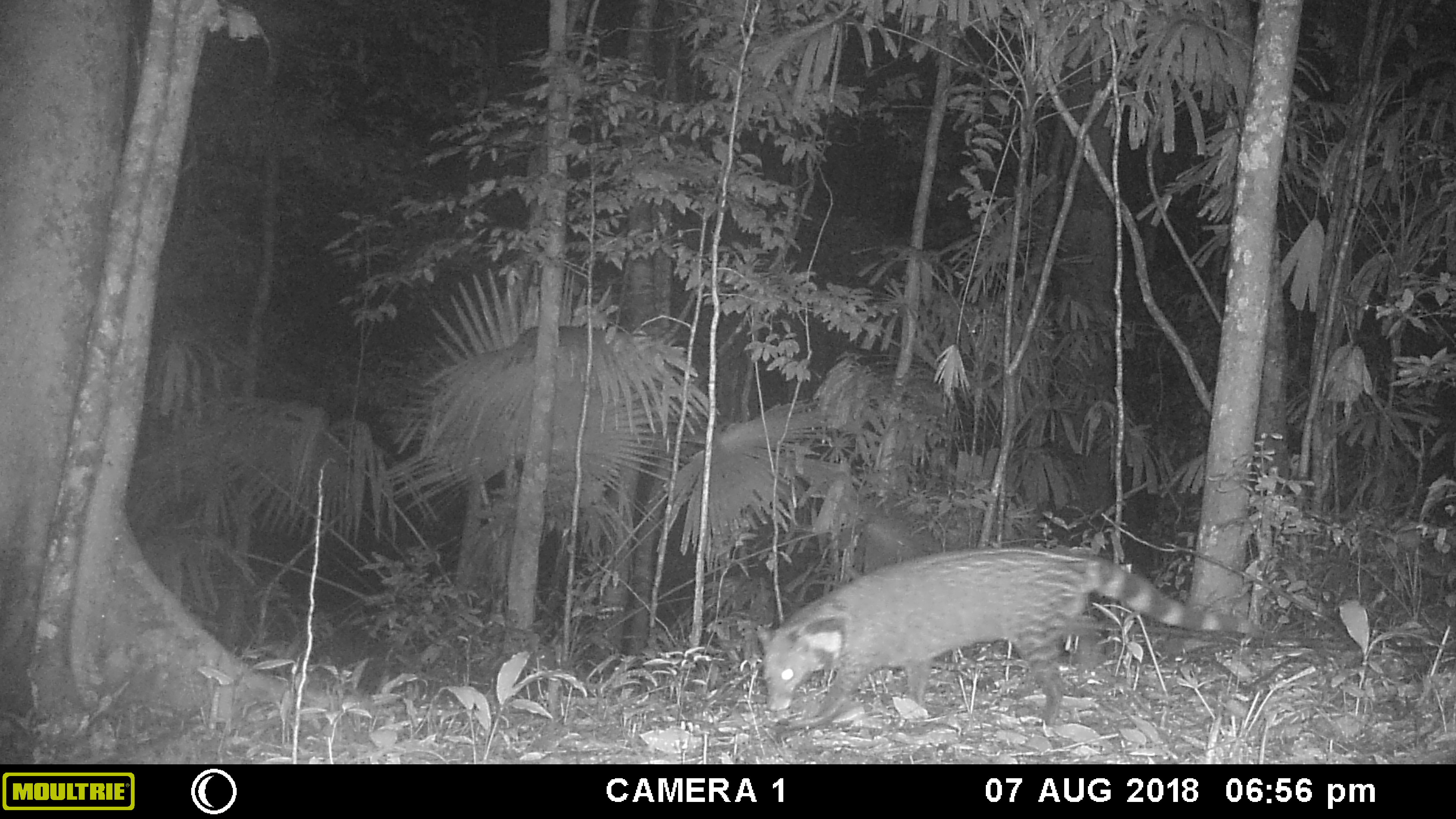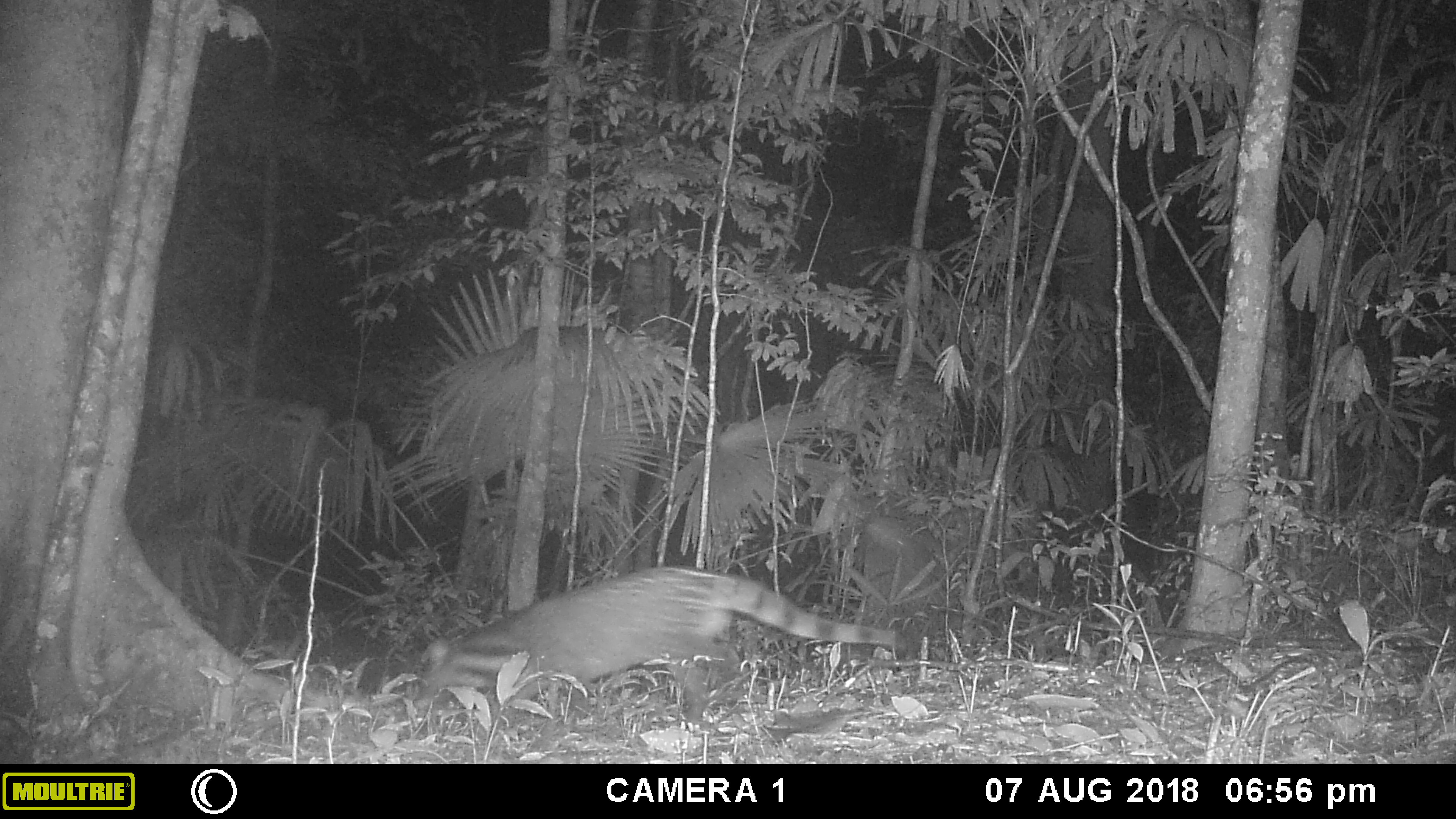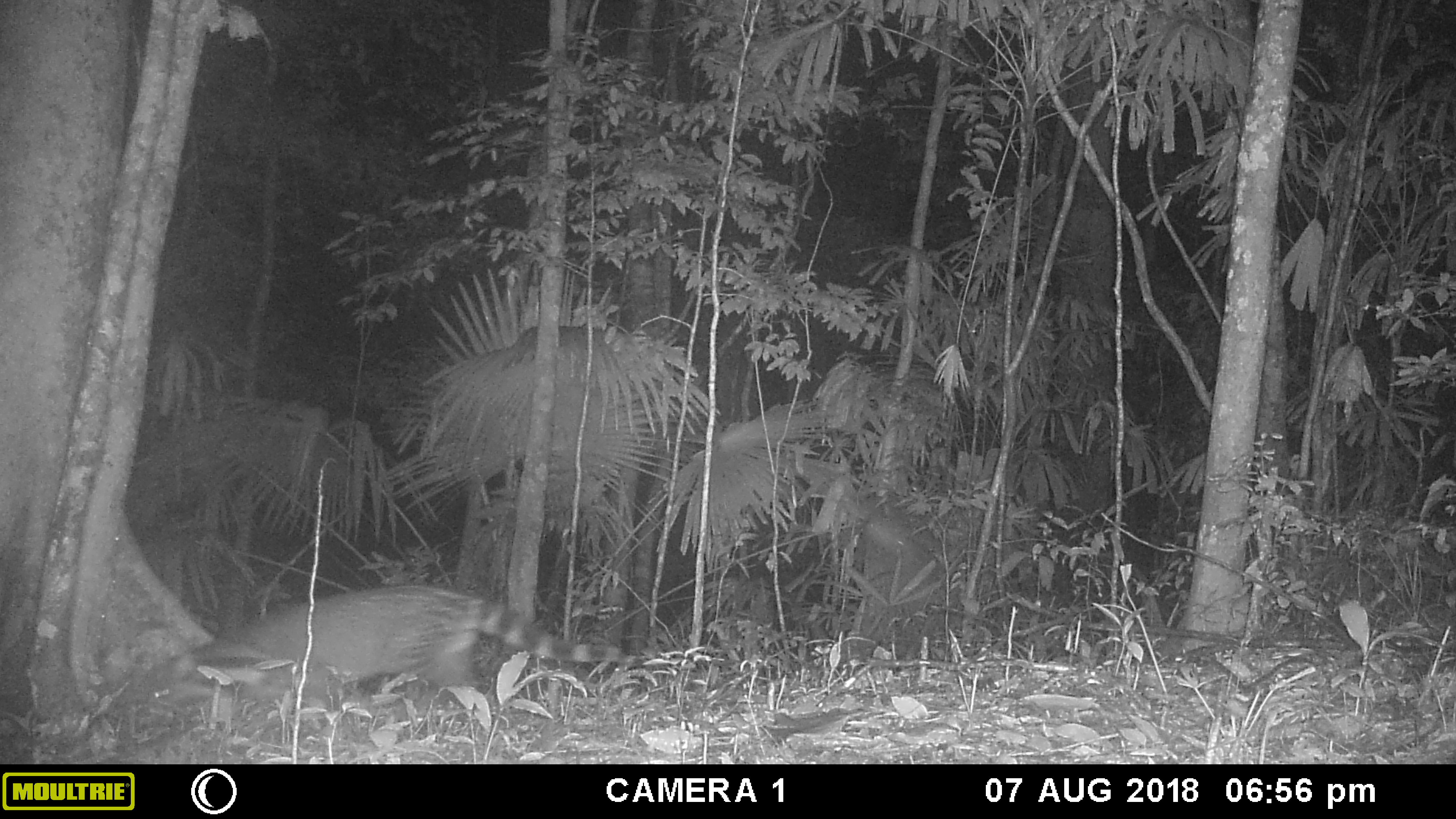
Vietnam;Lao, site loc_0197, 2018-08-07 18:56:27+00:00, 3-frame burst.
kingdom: Animalia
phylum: Chordata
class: Mammalia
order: Carnivora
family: Viverridae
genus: Viverra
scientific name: Viverra zibetha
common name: large indian civet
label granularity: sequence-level